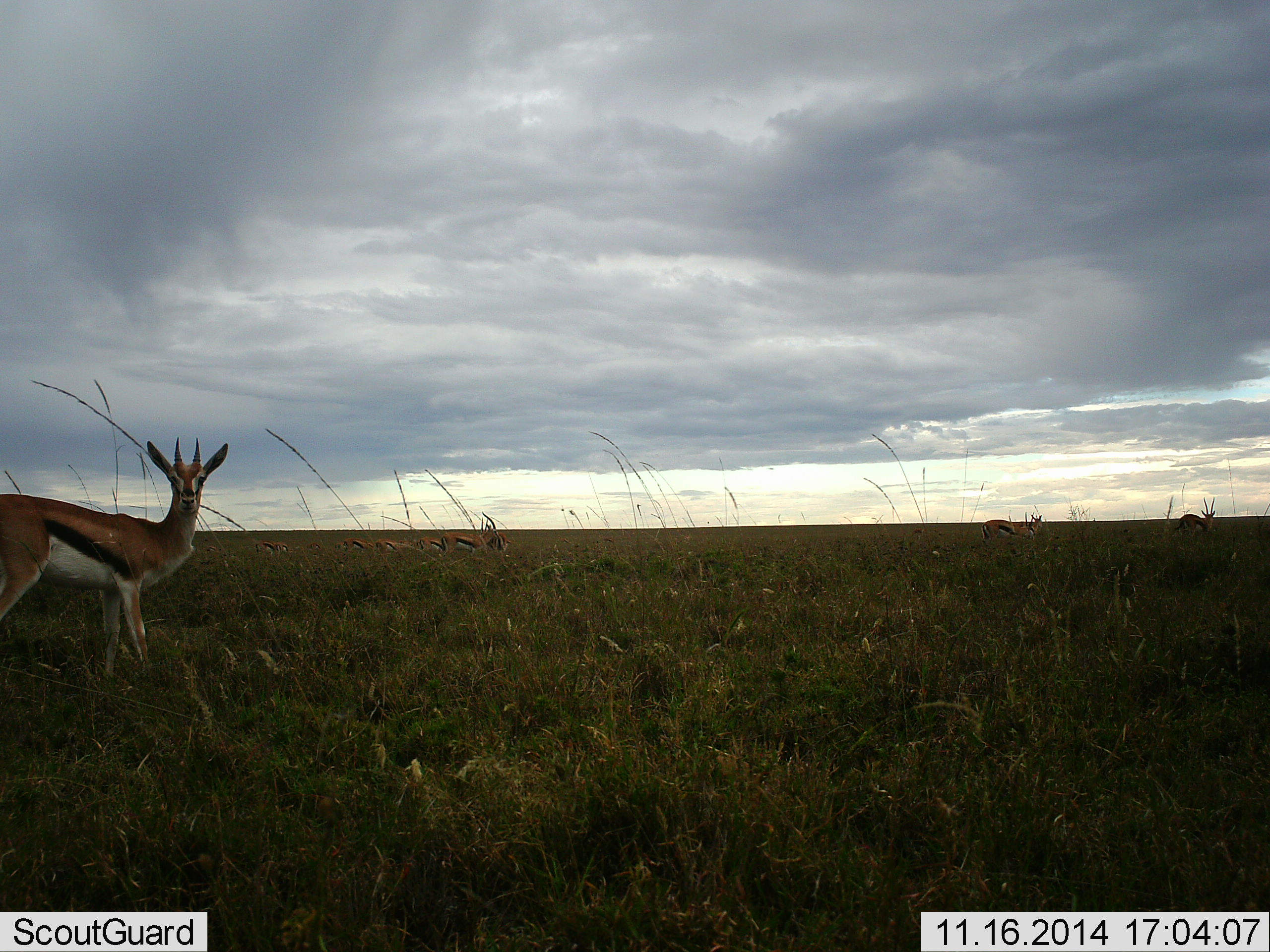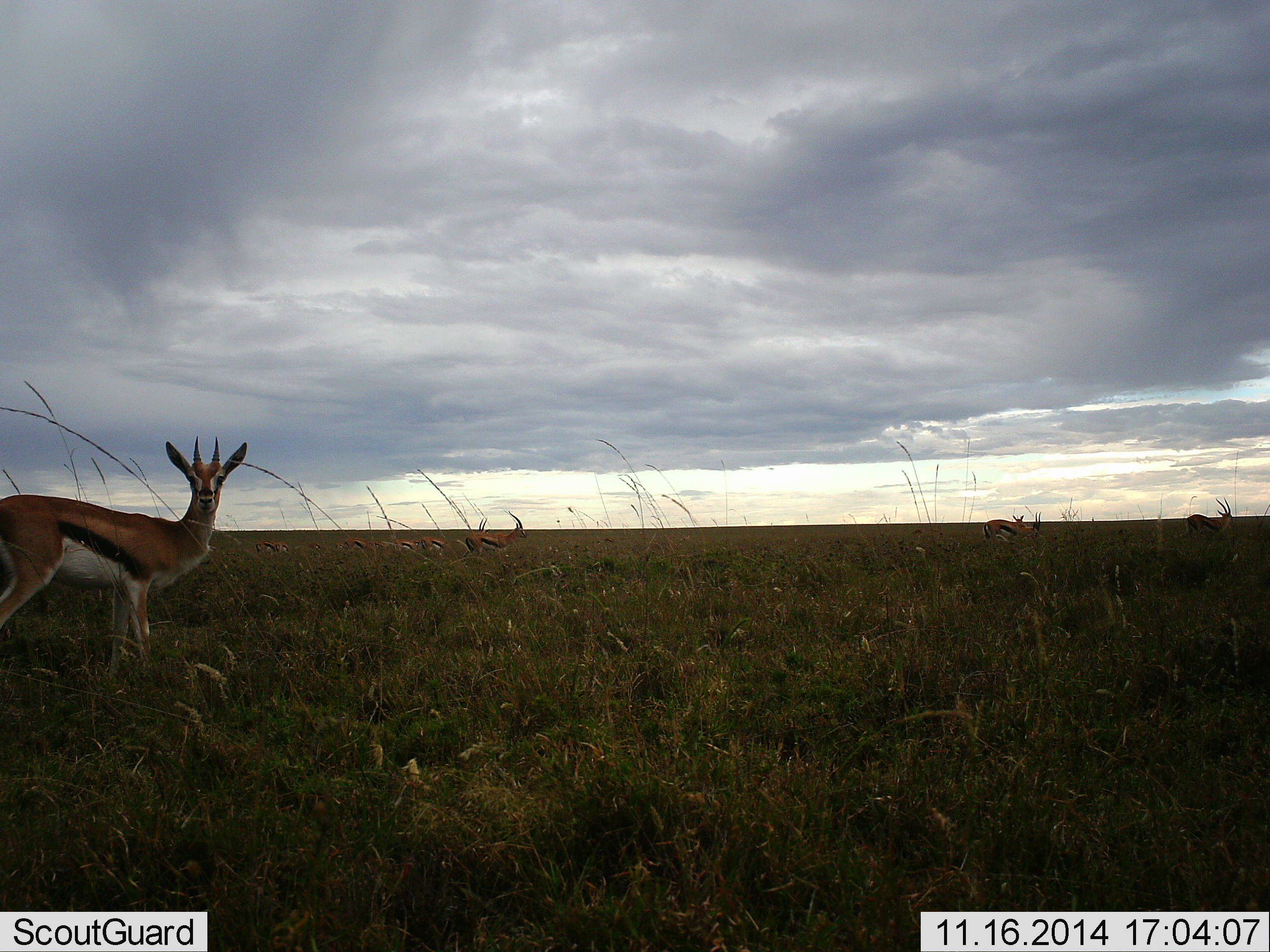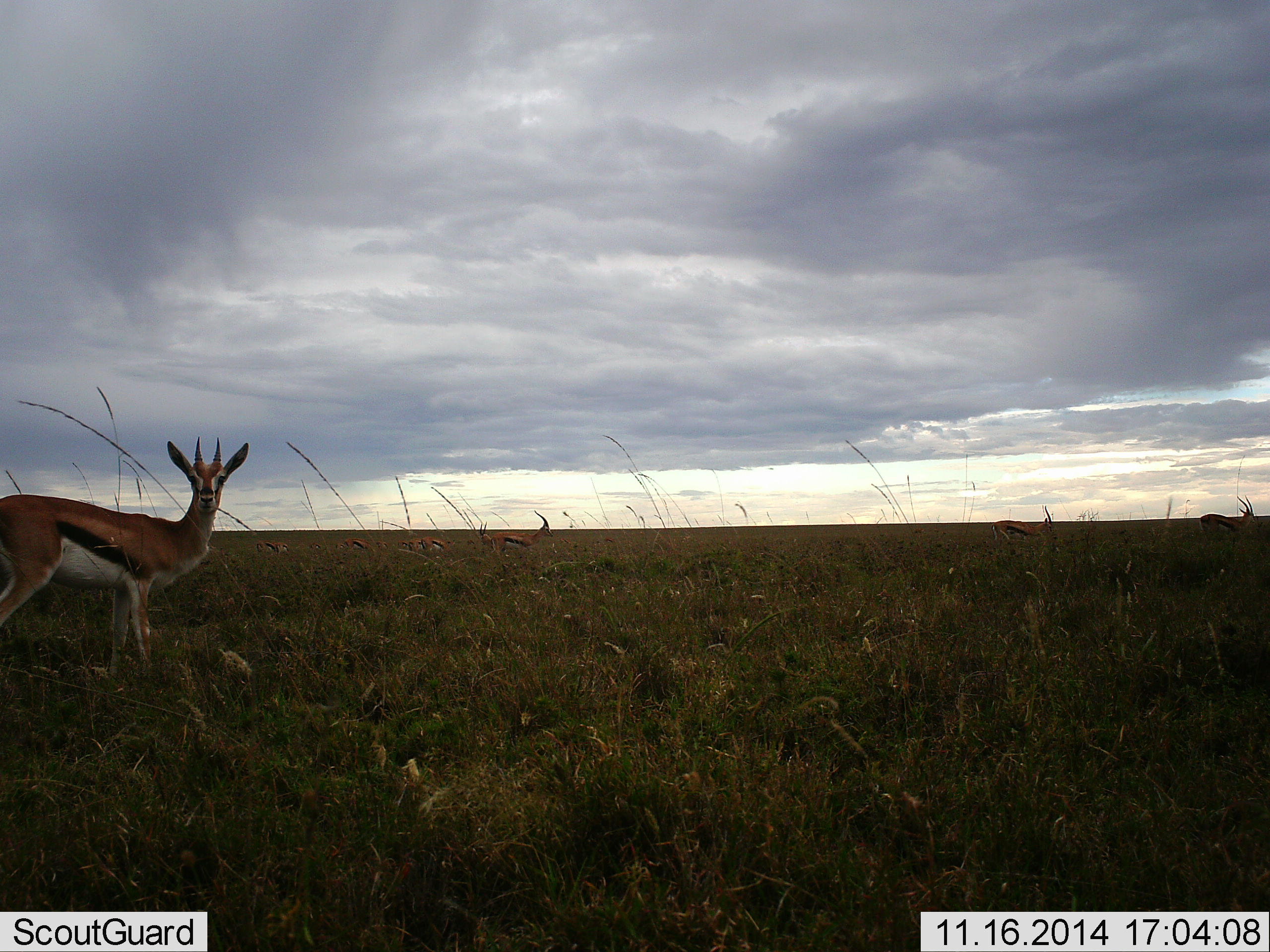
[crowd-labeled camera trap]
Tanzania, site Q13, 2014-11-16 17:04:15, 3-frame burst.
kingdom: Animalia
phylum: Chordata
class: Mammalia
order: Artiodactyla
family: Bovidae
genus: Eudorcas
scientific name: Eudorcas thomsonii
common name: thomson's gazelle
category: gazellethomsons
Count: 4.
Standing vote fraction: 90%.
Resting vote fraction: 0%.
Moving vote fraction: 50%.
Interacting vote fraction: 0%.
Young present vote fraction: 0%.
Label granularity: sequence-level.